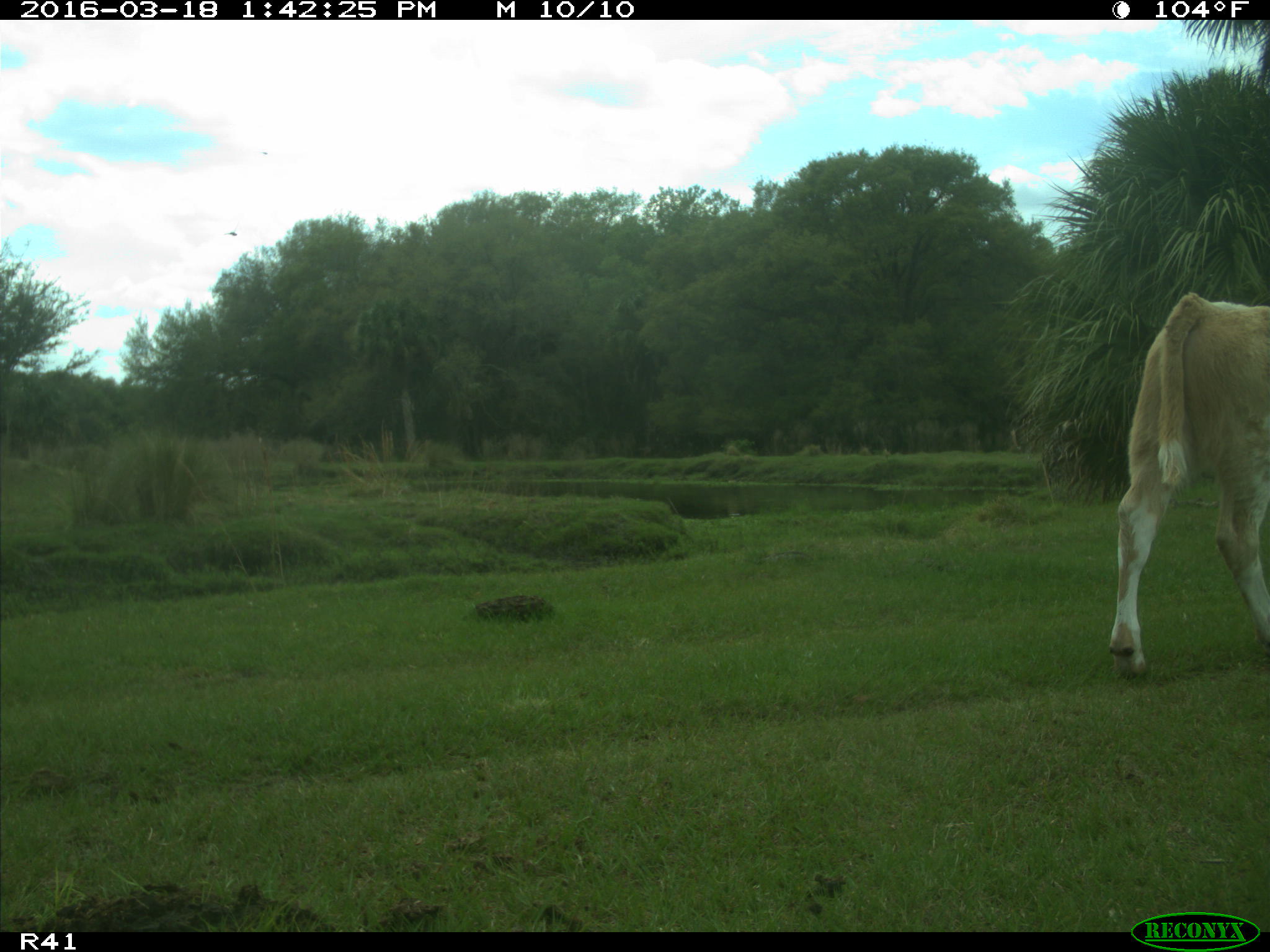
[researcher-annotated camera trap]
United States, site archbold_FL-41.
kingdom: Animalia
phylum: Chordata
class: Mammalia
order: Artiodactyla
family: Bovidae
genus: Bos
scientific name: Bos taurus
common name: domestic cow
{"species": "Bos taurus (domestic cow)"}